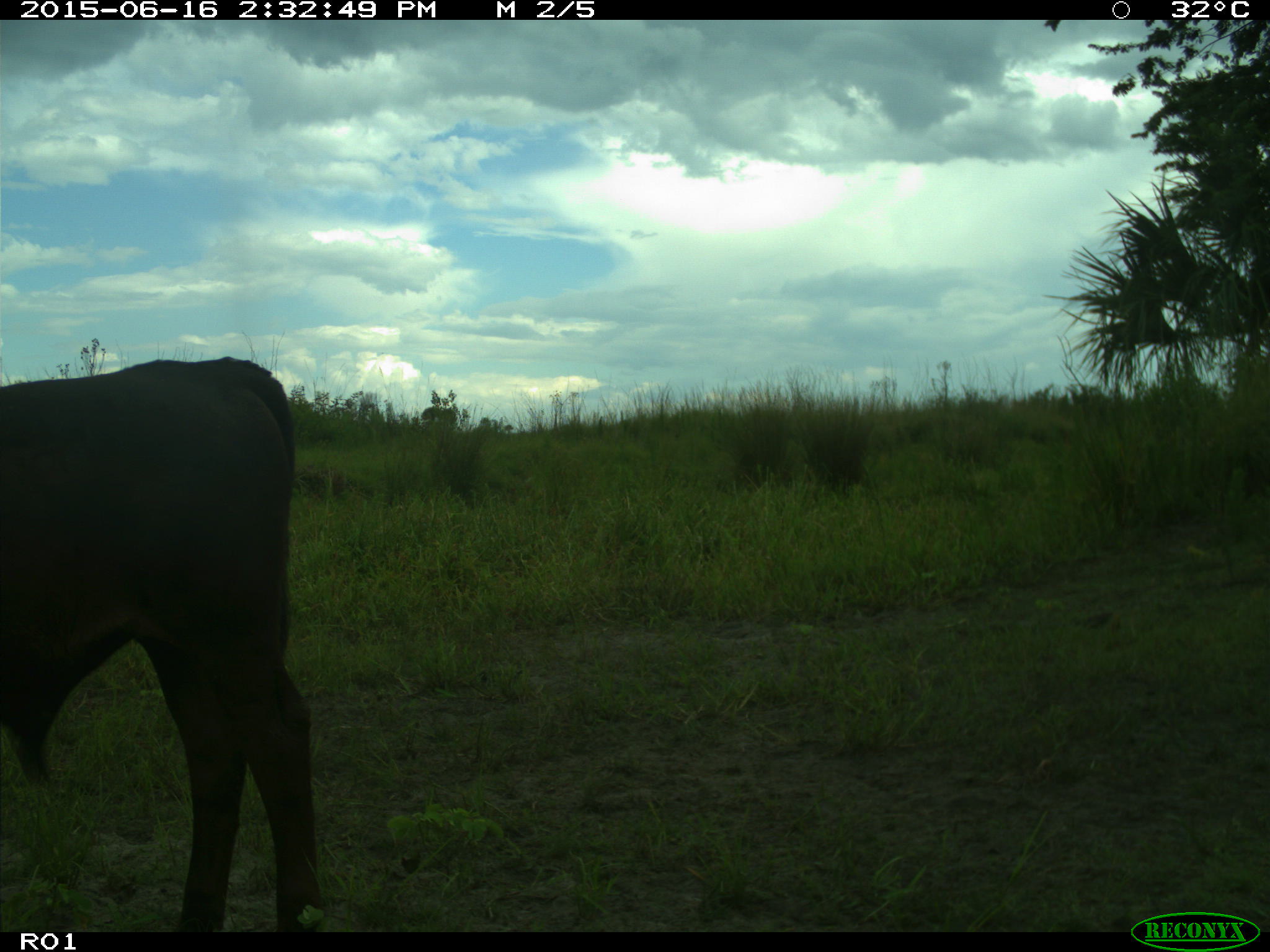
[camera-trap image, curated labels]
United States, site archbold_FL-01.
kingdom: Animalia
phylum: Chordata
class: Mammalia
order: Artiodactyla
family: Bovidae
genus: Bos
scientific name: Bos taurus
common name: domestic cow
Bos taurus (domestic cow).